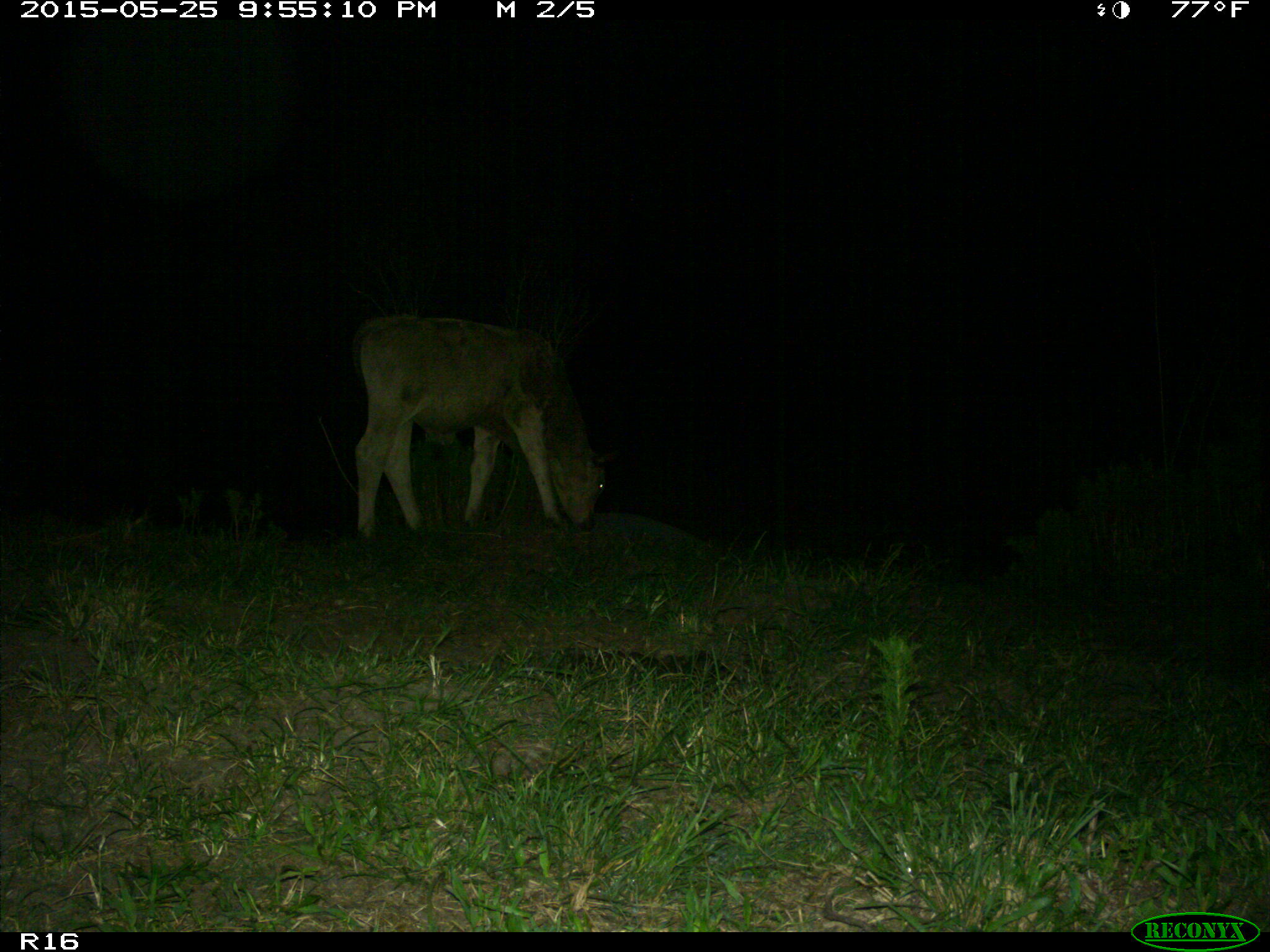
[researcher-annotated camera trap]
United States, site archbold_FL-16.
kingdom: Animalia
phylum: Chordata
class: Mammalia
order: Artiodactyla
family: Bovidae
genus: Bos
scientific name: Bos taurus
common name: domestic cow